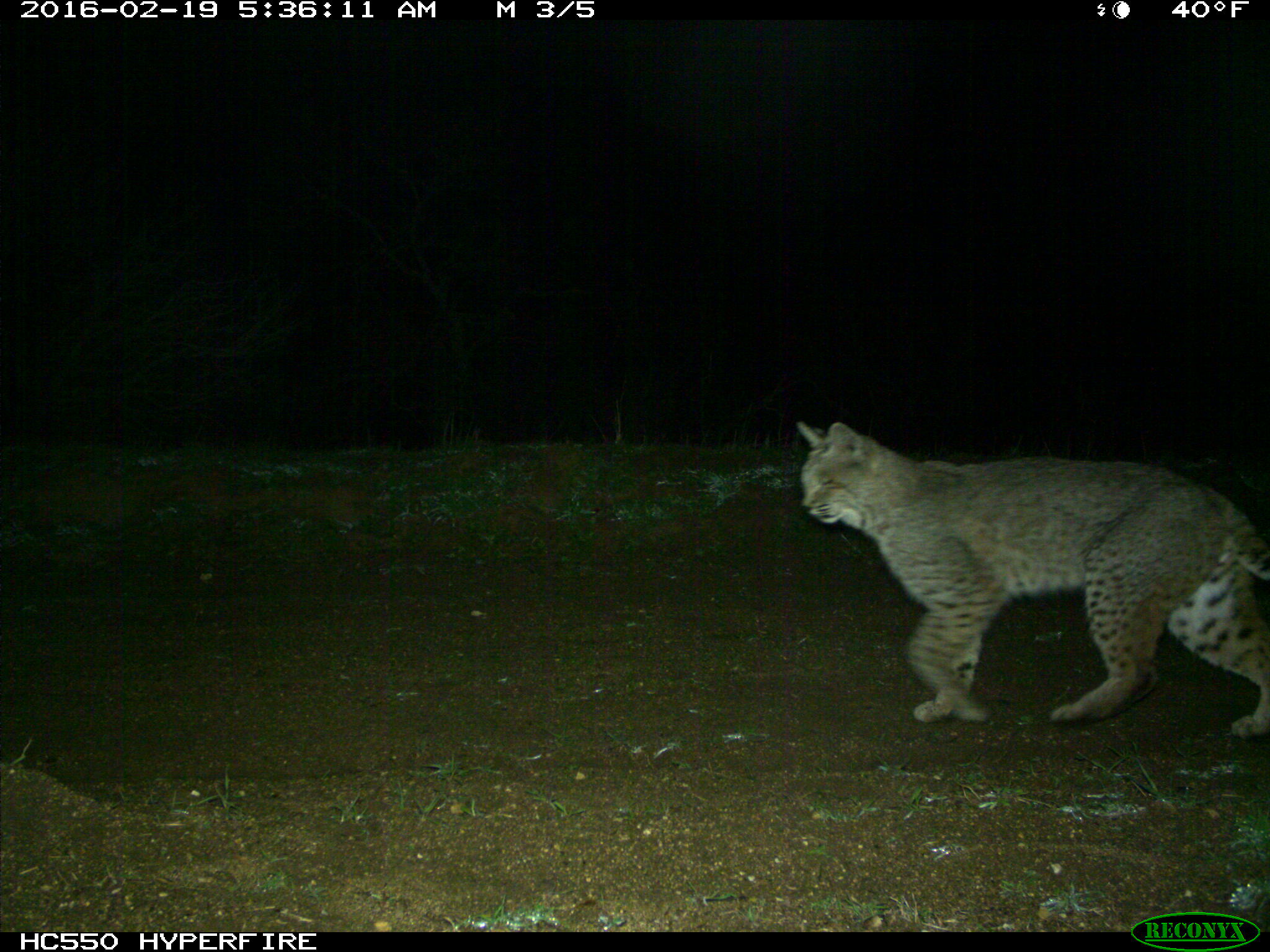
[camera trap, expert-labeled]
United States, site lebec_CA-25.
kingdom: Animalia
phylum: Chordata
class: Mammalia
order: Carnivora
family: Felidae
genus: Lynx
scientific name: Lynx rufus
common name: bobcat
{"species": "Lynx rufus (bobcat)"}